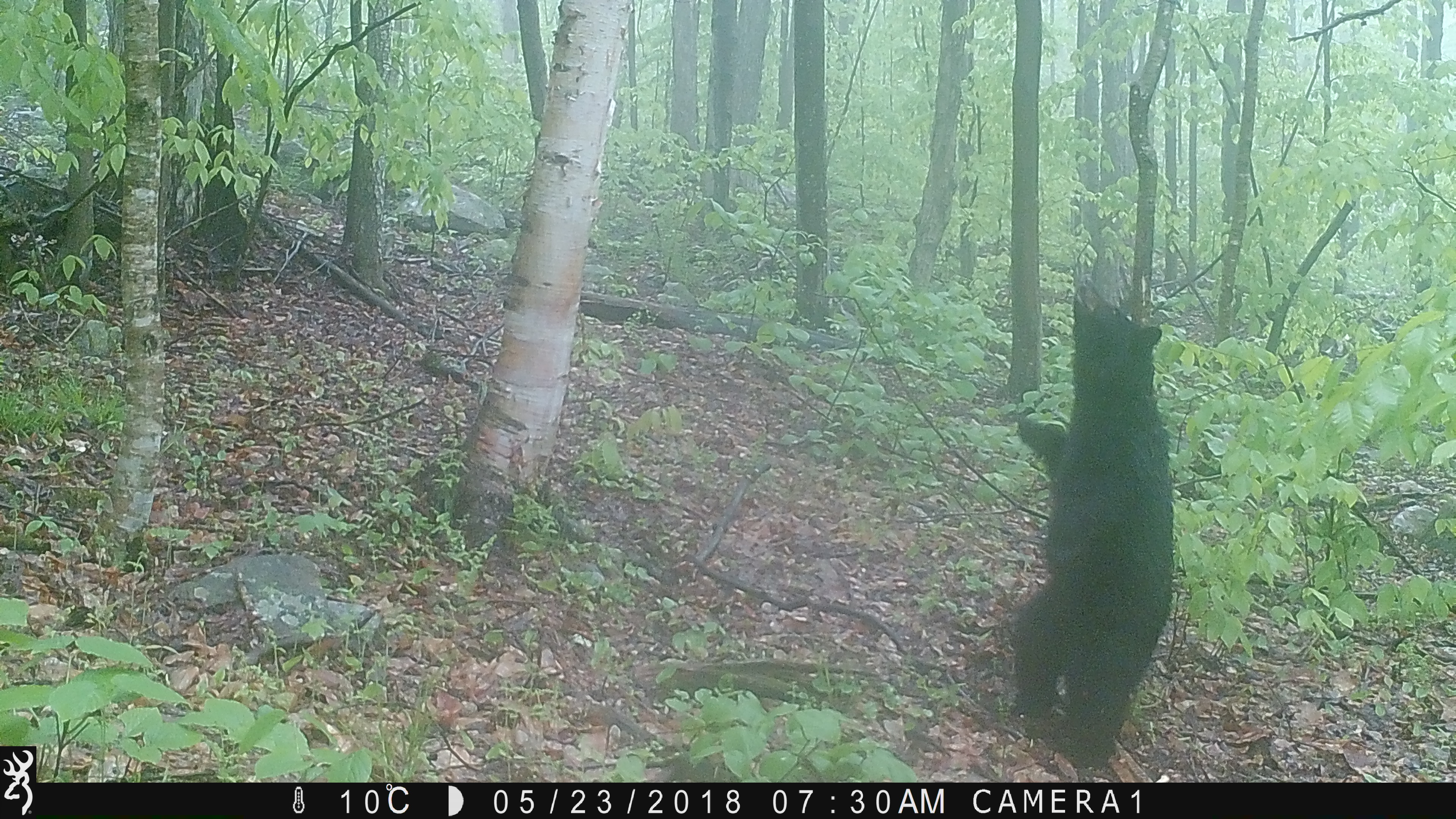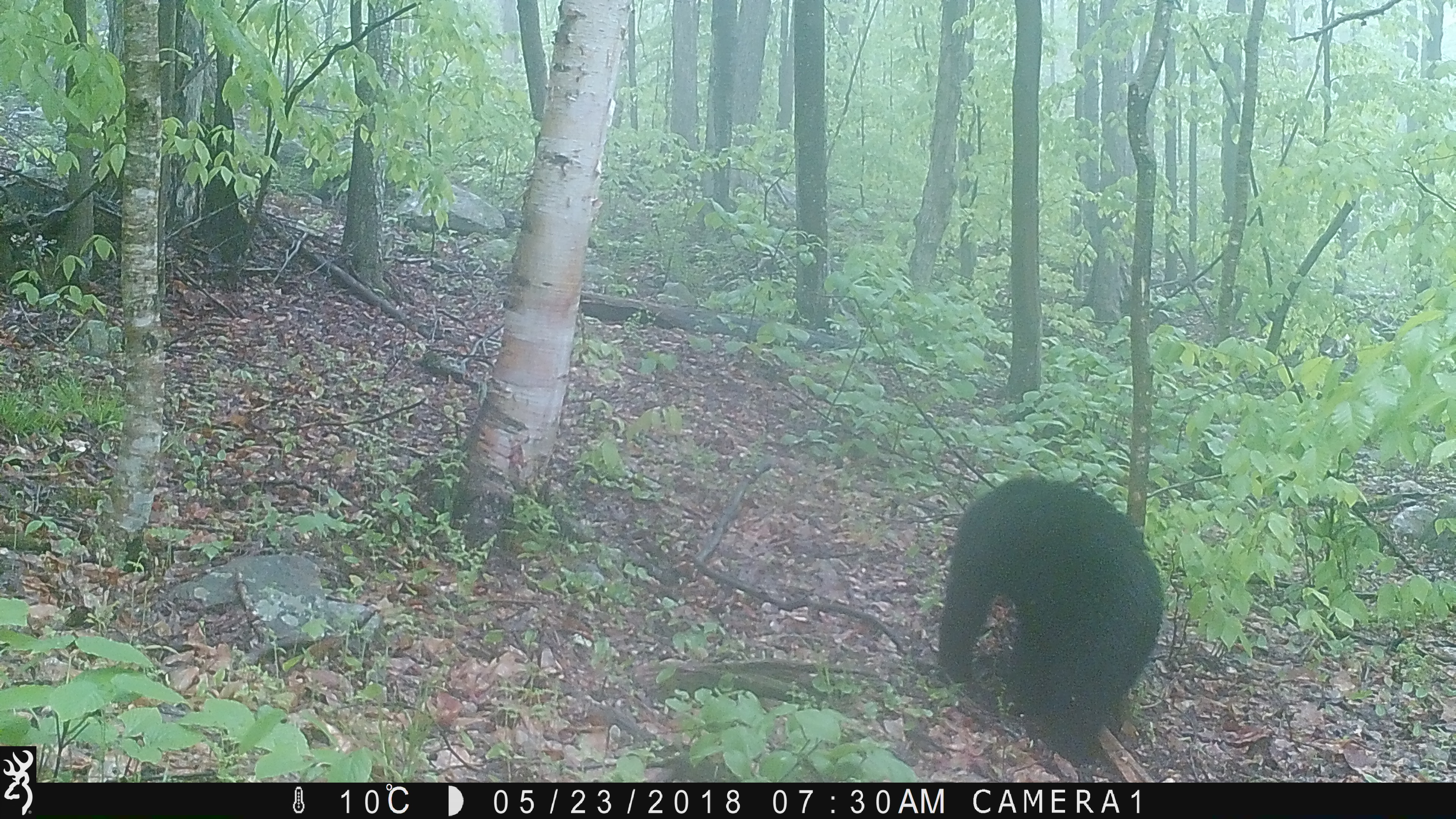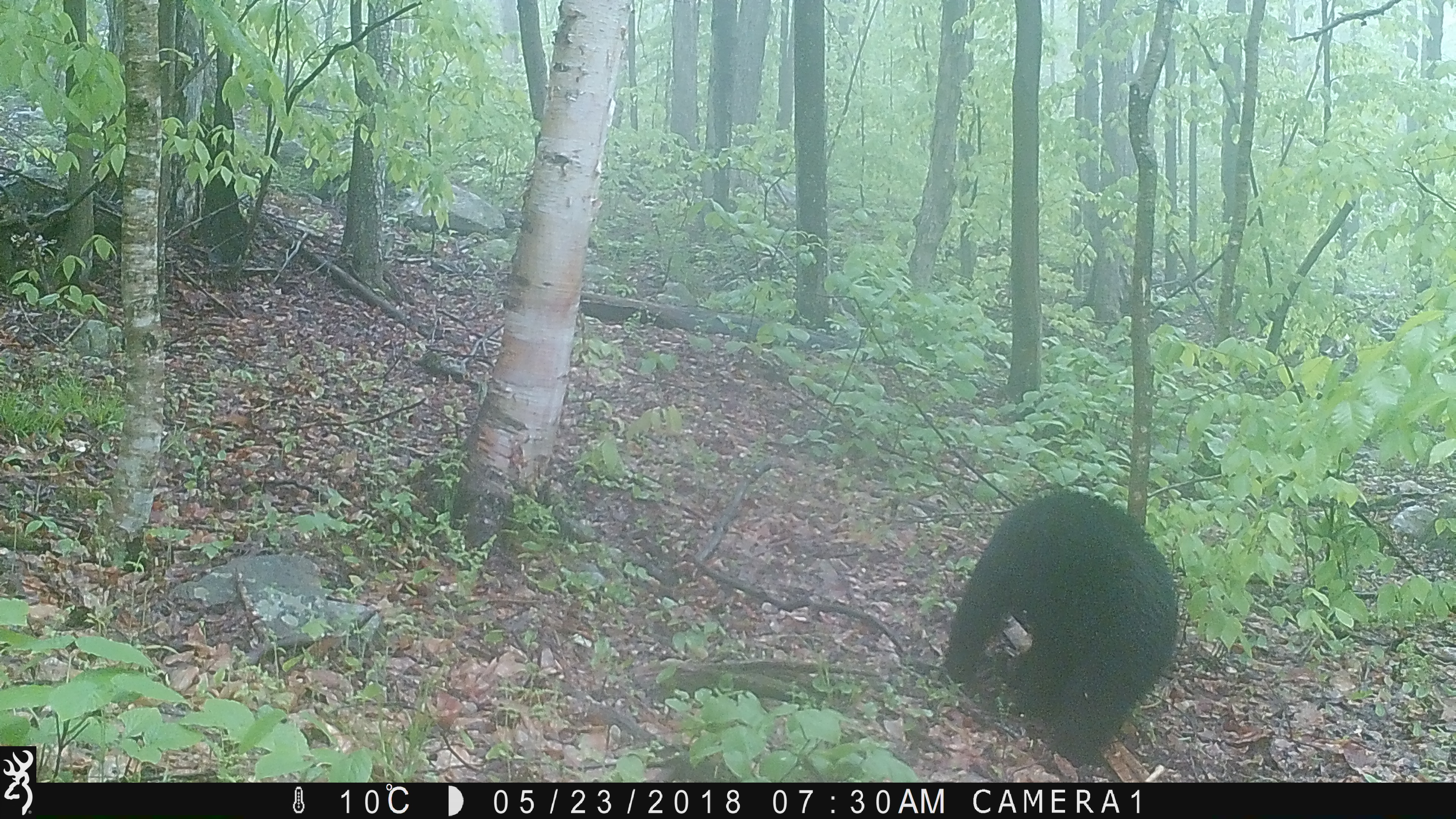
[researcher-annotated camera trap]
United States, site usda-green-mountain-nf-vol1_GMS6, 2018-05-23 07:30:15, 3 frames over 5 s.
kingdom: Animalia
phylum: Chordata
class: Mammalia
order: Carnivora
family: Ursidae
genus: Ursus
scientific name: Ursus americanus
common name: black bear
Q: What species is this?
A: Black bear (Ursus americanus).